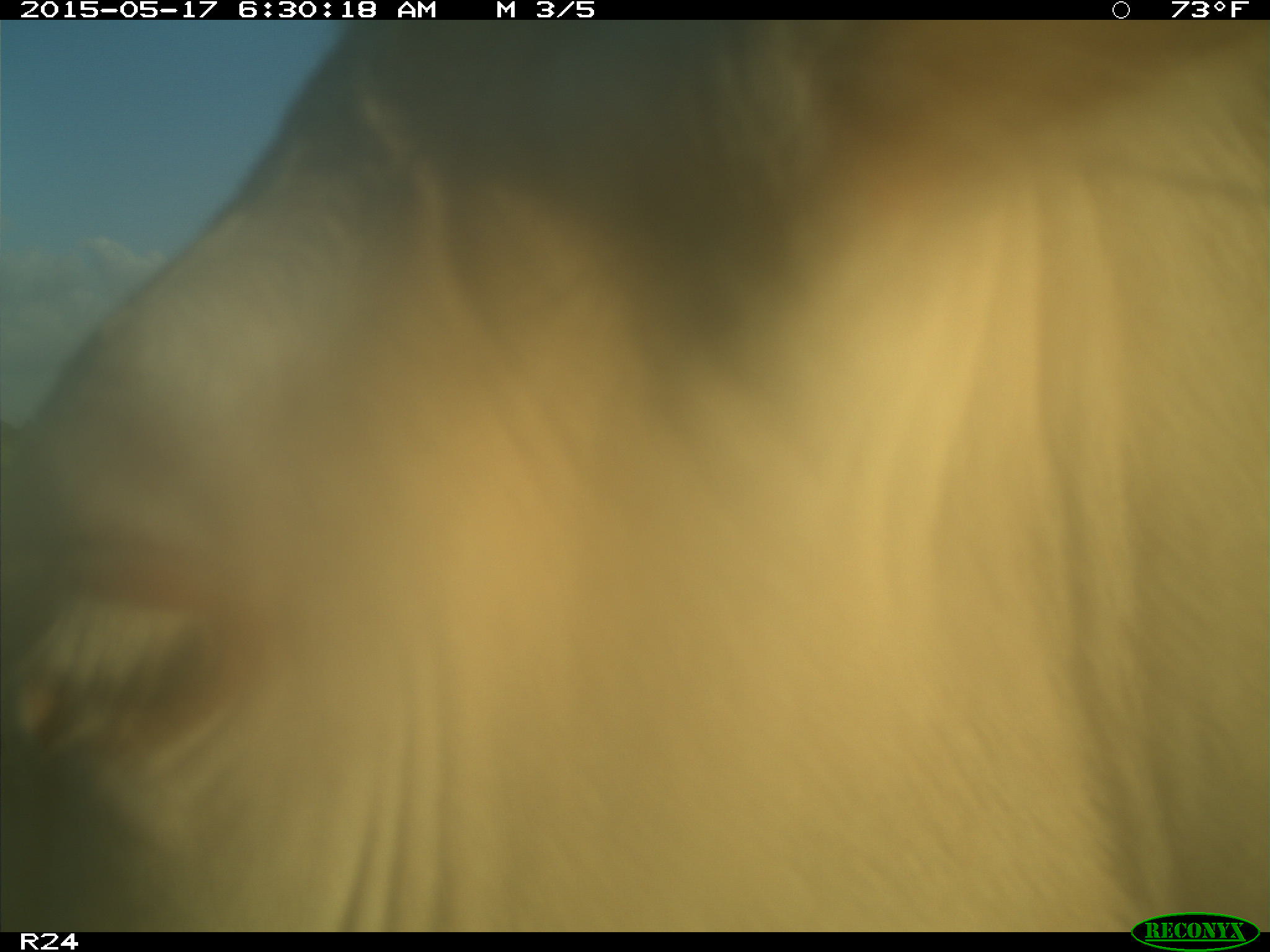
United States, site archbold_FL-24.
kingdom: Animalia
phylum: Chordata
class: Mammalia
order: Artiodactyla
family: Bovidae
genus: Bos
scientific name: Bos taurus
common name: domestic cow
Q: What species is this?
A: Bos taurus (domestic cow).